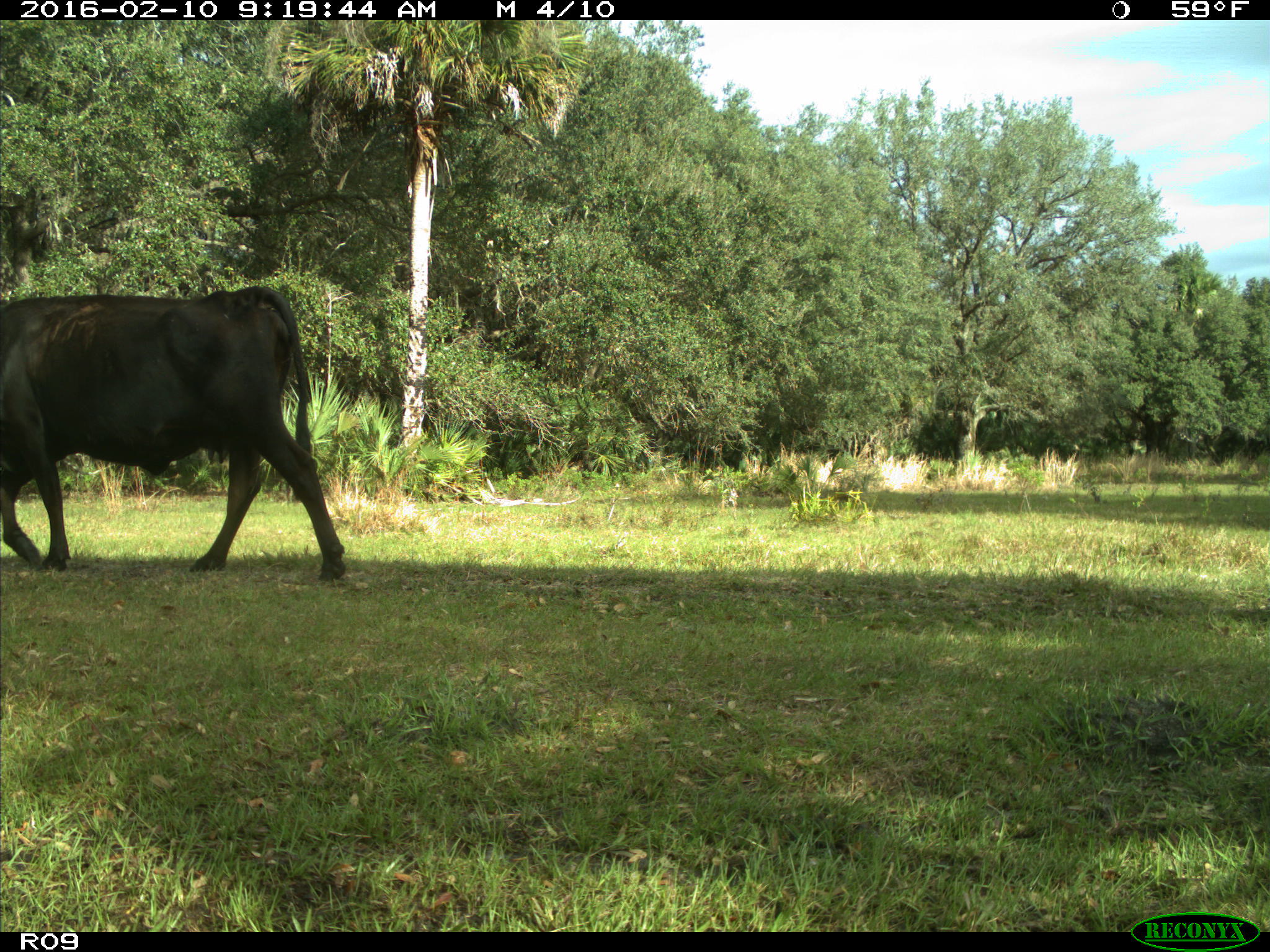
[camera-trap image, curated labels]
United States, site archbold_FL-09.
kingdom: Animalia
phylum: Chordata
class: Mammalia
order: Artiodactyla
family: Bovidae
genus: Bos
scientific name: Bos taurus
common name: domestic cow